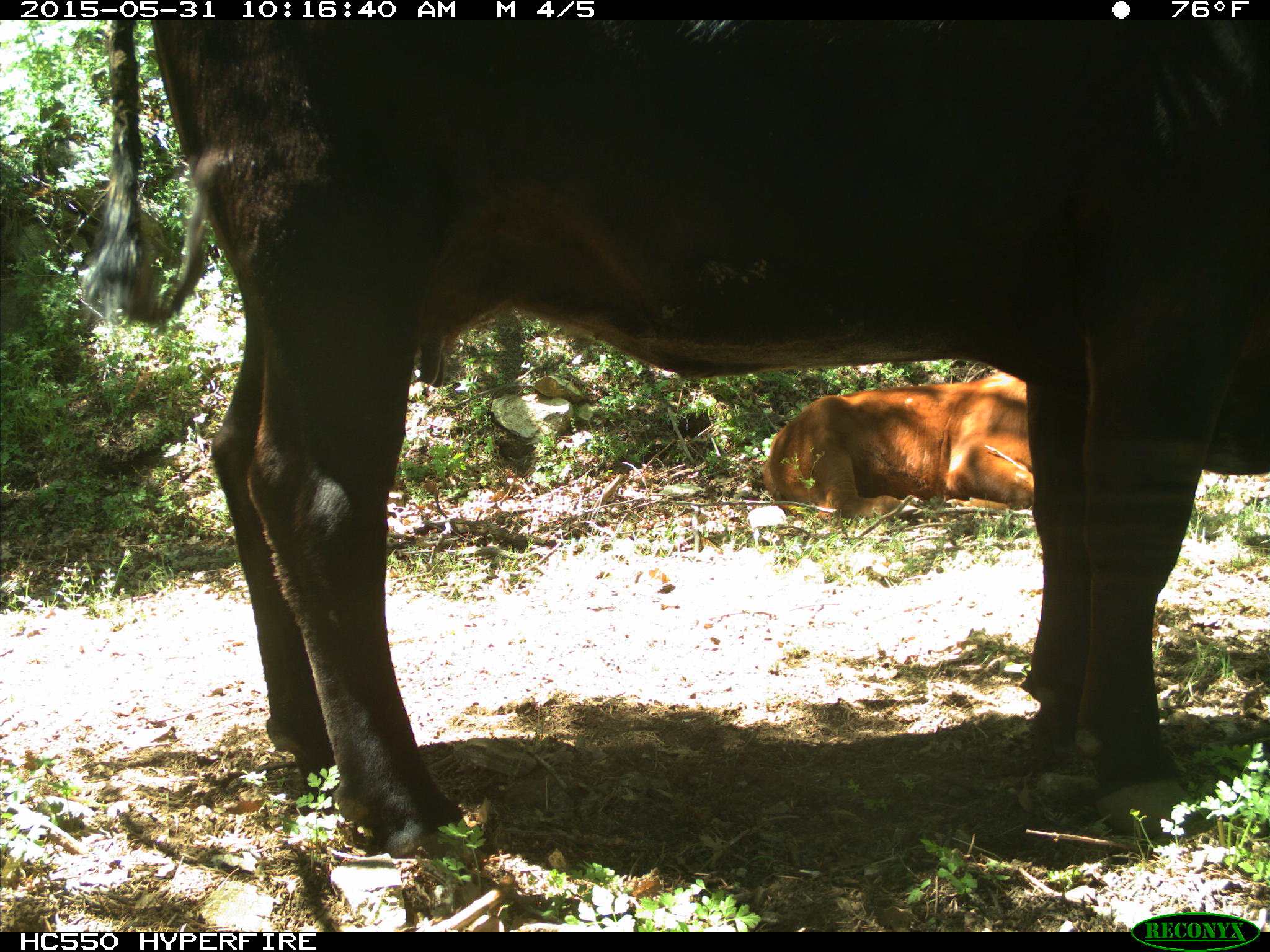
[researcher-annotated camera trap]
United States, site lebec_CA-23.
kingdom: Animalia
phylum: Chordata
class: Mammalia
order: Artiodactyla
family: Bovidae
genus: Bos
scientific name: Bos taurus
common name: domestic cow